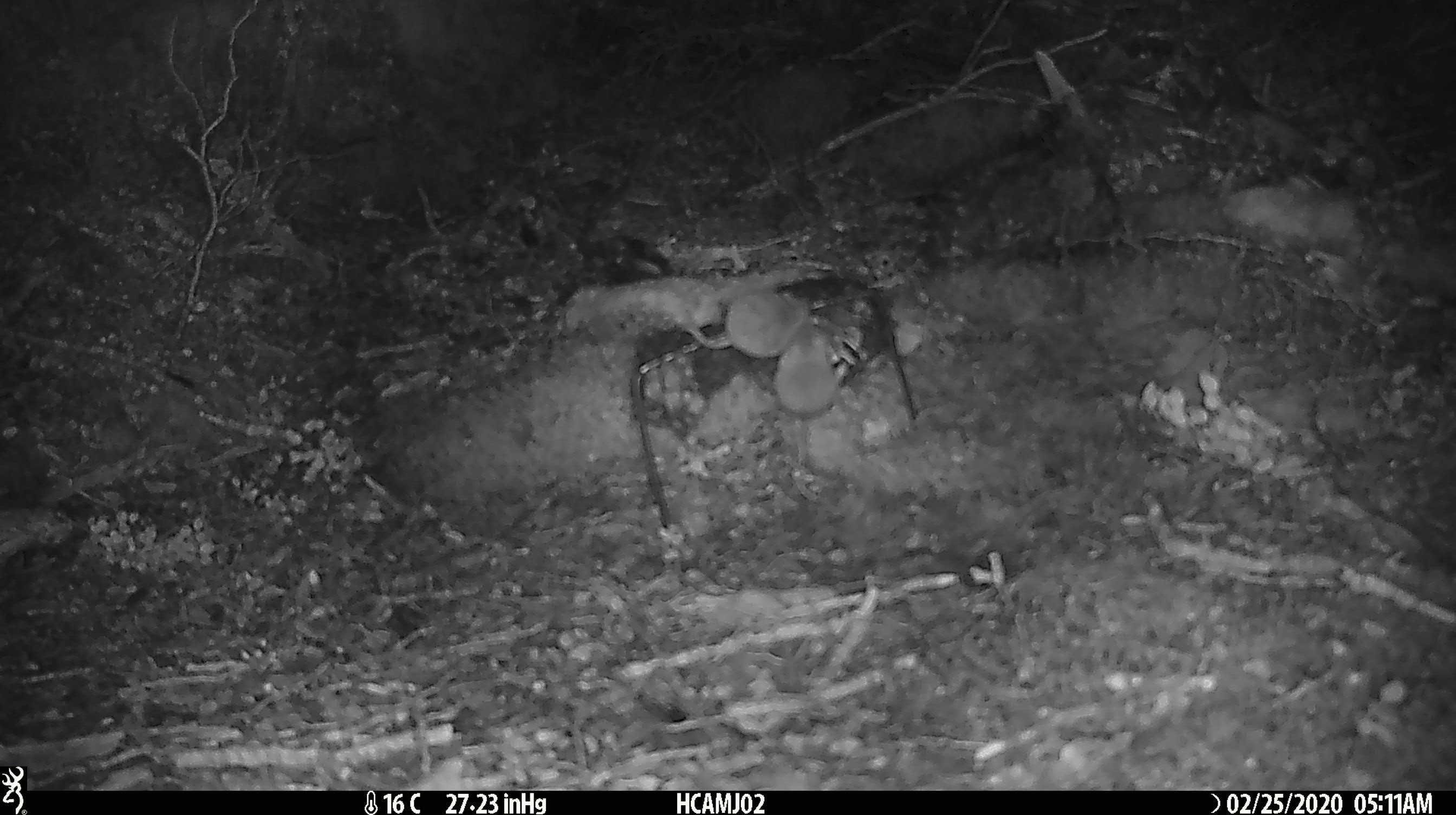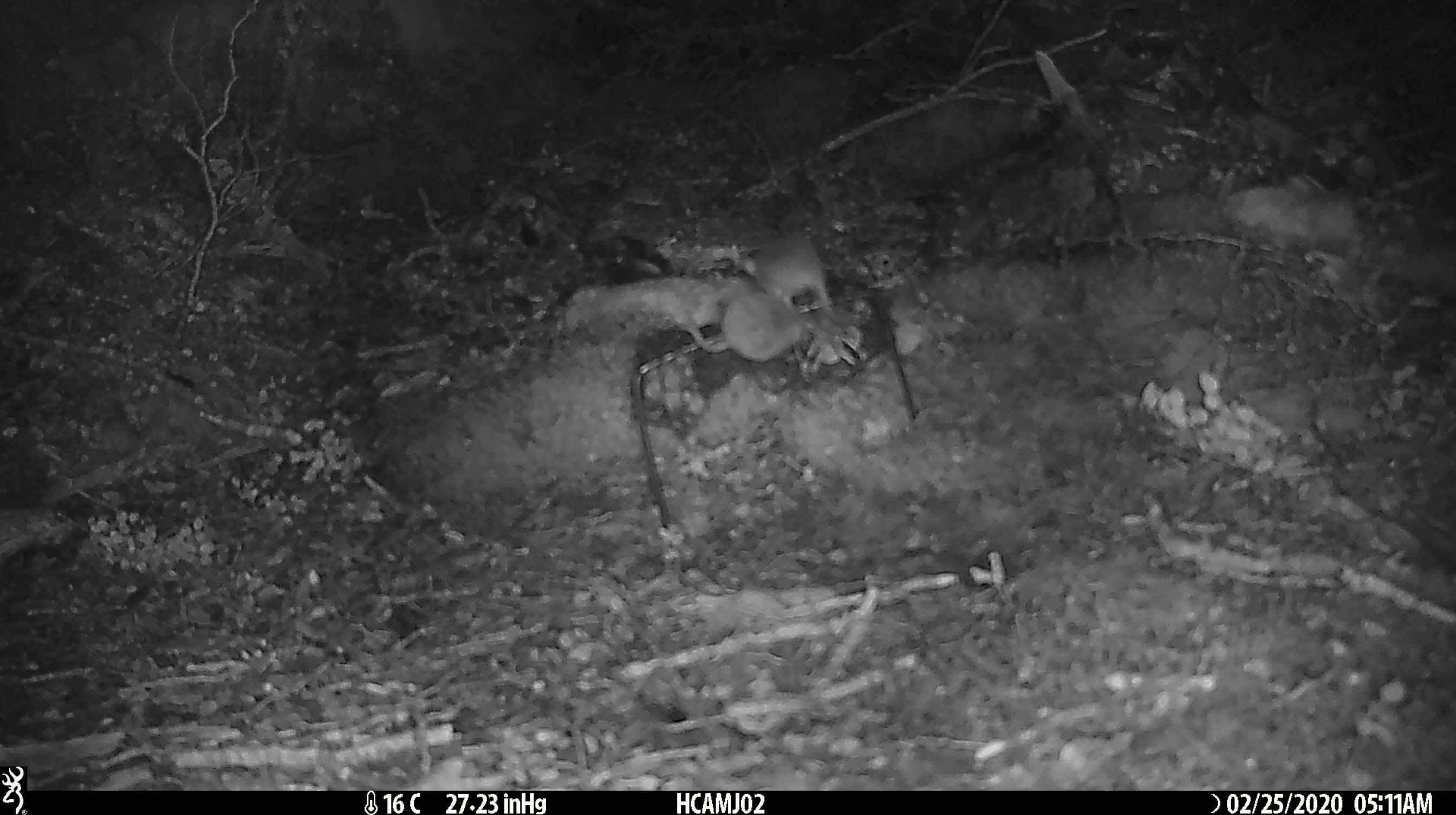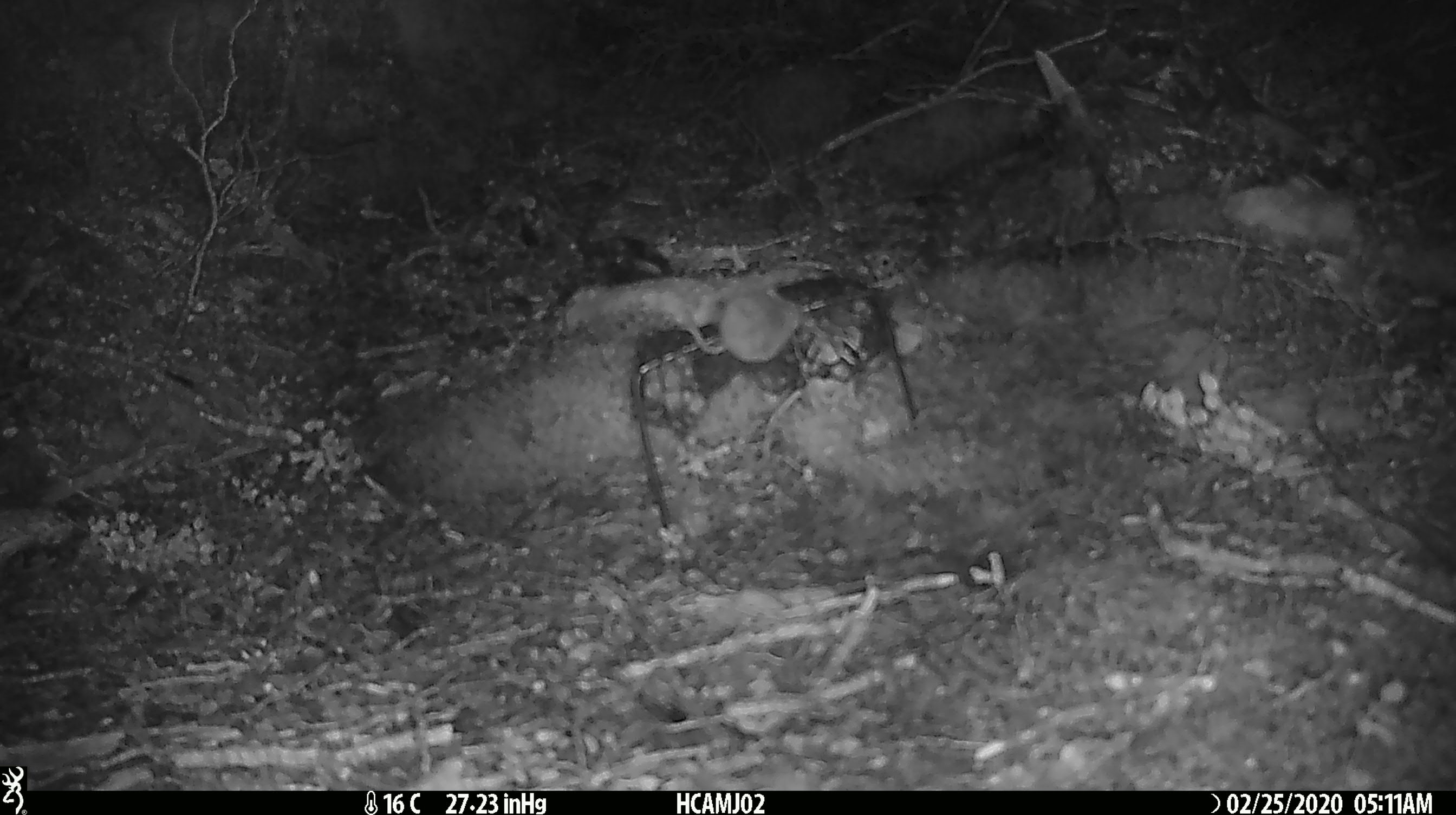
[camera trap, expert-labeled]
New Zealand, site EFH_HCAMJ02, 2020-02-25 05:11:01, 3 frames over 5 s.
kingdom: Animalia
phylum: Chordata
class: Mammalia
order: Rodentia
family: Muridae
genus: Mus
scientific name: Mus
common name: mouse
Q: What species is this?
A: Mouse (Mus).